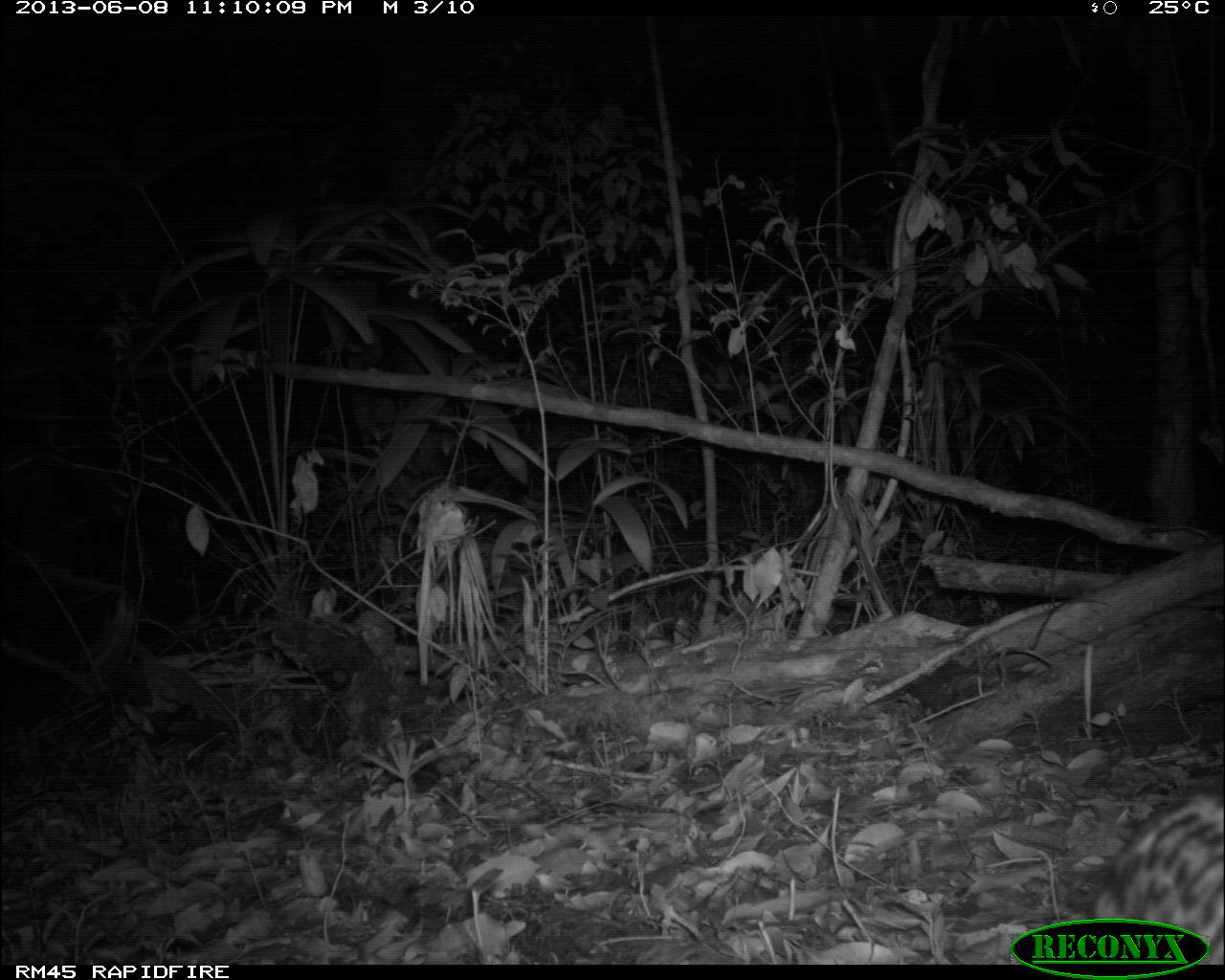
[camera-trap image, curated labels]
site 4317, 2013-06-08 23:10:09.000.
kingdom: Animalia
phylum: Chordata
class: Mammalia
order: Carnivora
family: Felidae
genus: Leopardus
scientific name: Leopardus pardalis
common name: ocelot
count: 1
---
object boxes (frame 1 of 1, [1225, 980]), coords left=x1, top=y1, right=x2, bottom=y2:
leopardus pardalis: left=1085, top=789, right=1221, bottom=960